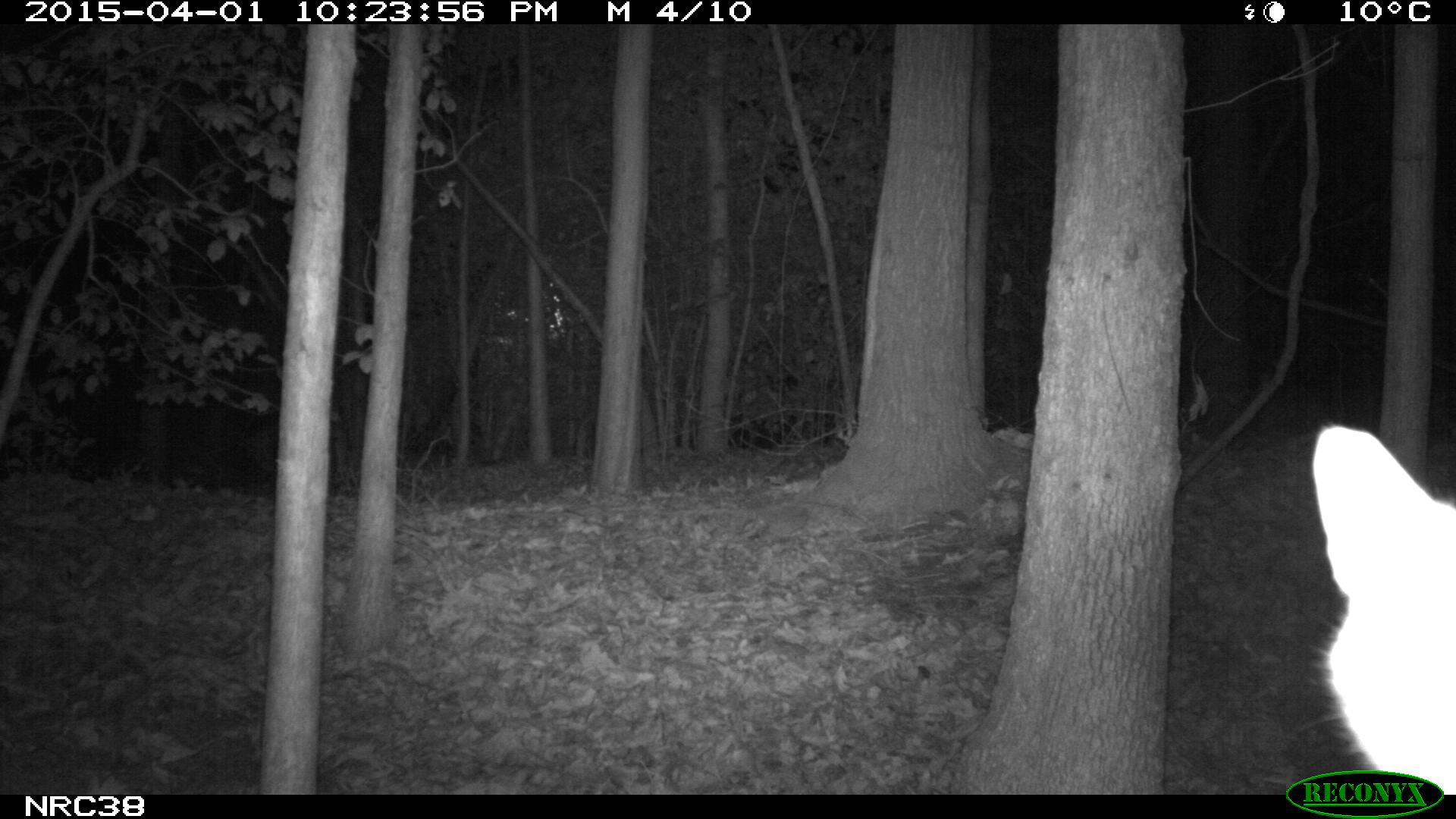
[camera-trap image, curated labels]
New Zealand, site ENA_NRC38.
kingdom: Animalia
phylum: Chordata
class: Mammalia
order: Carnivora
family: Felidae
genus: Felis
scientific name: Felis catus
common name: domestic cat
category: cat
Cat (domestic cat) (Felis catus).